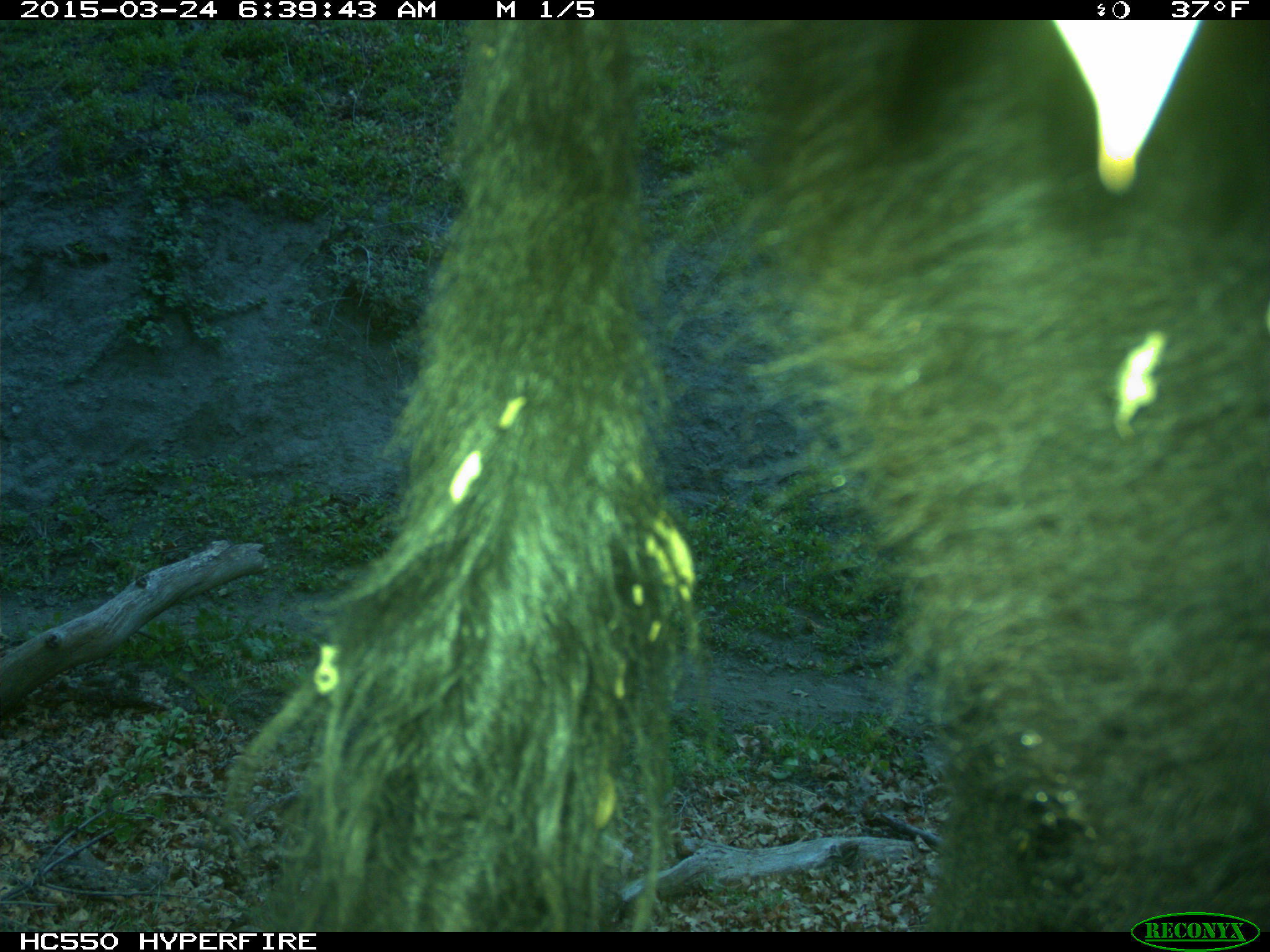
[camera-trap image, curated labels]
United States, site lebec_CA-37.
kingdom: Animalia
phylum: Chordata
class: Mammalia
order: Artiodactyla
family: Bovidae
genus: Bos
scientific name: Bos taurus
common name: domestic cow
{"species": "Bos taurus (domestic cow)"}